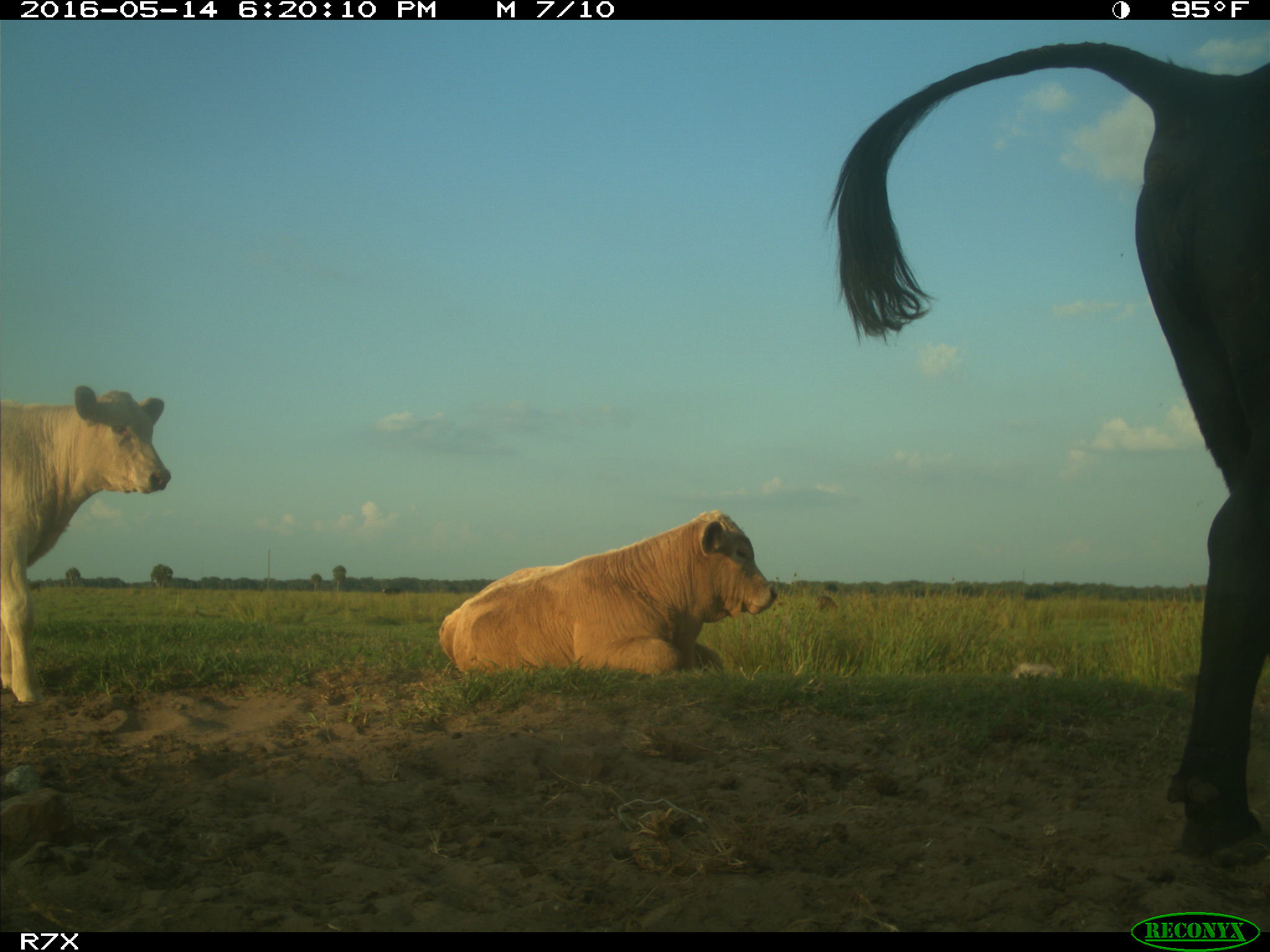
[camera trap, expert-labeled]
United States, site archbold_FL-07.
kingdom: Animalia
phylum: Chordata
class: Mammalia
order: Artiodactyla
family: Bovidae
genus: Bos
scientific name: Bos taurus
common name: domestic cow